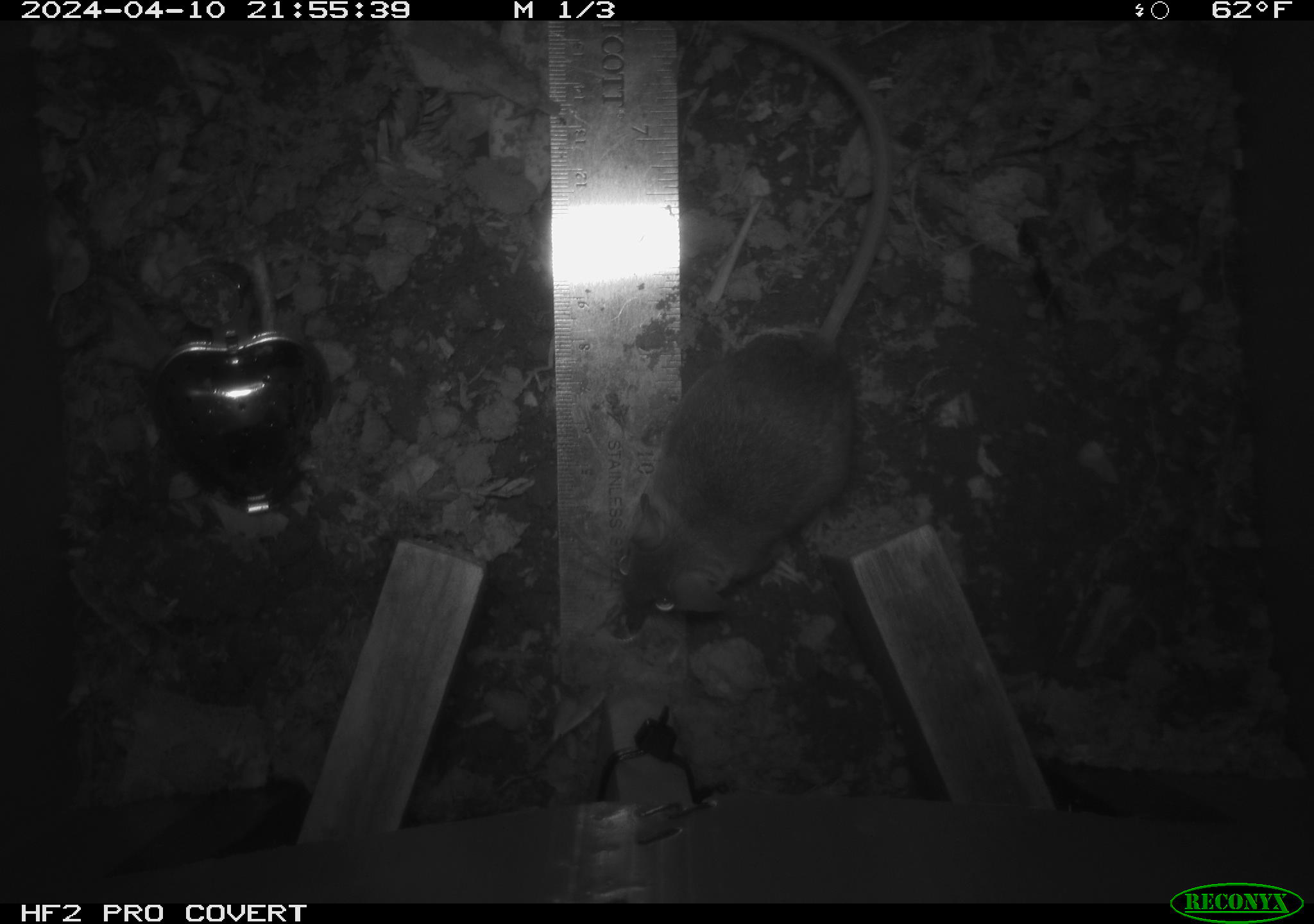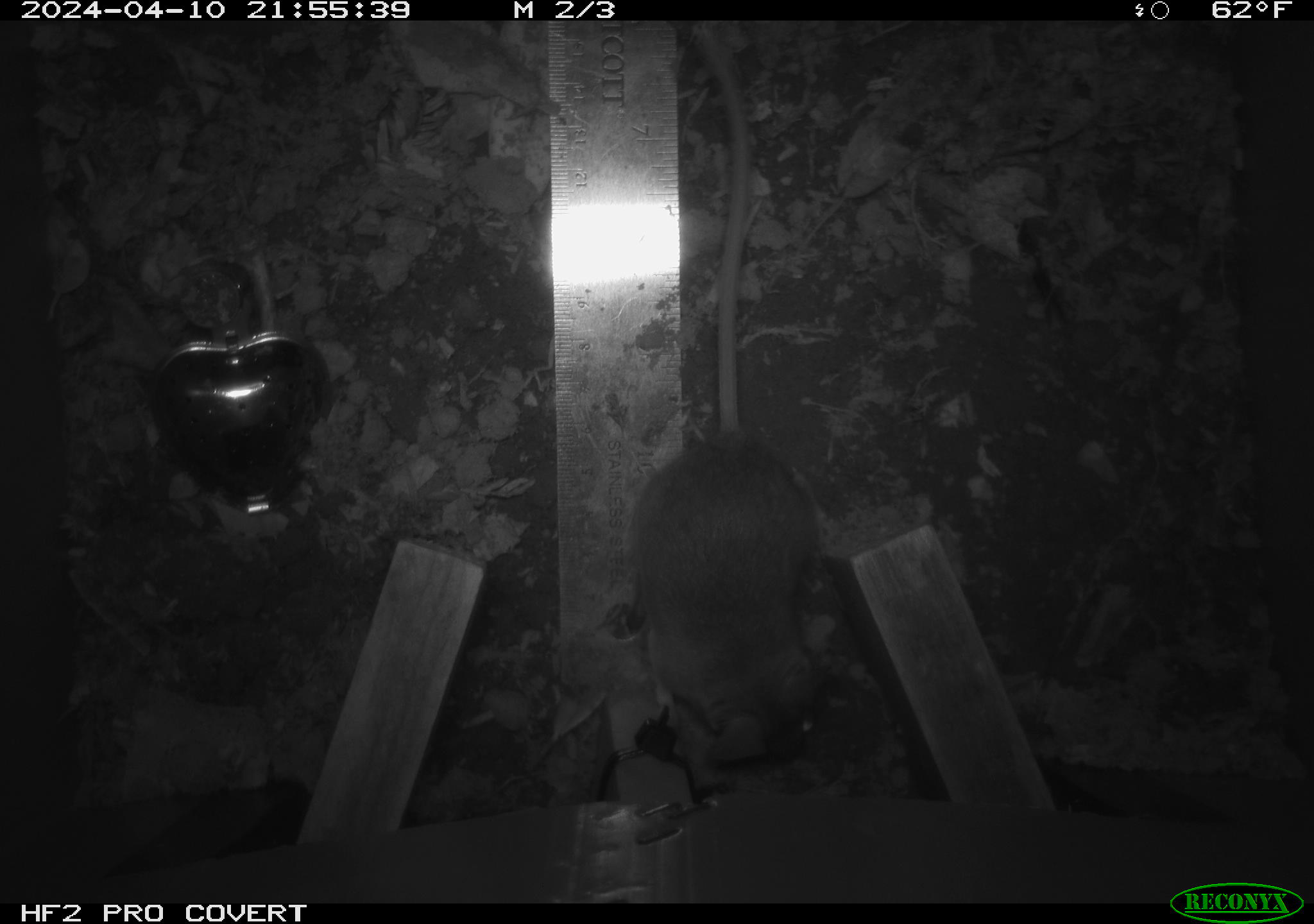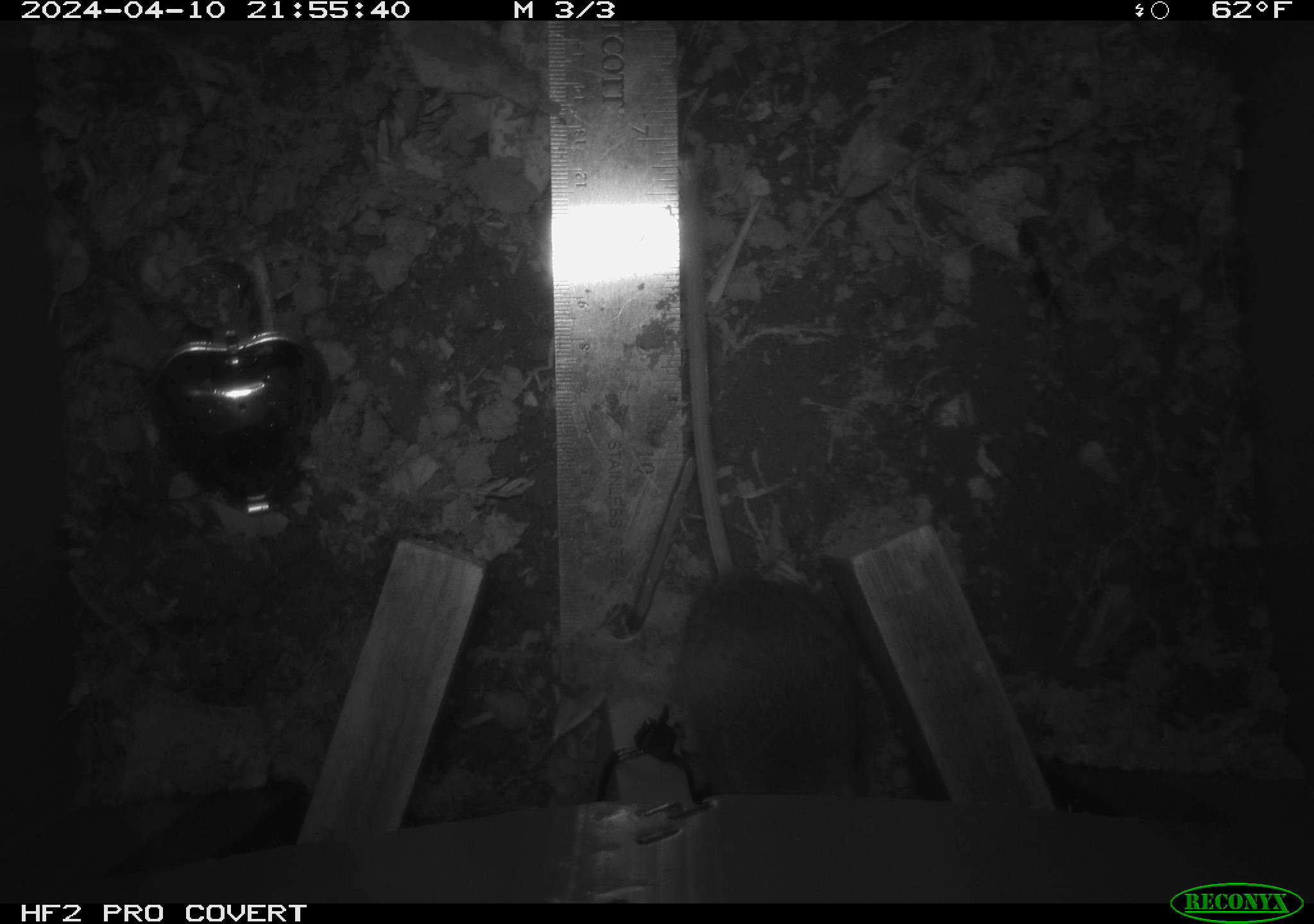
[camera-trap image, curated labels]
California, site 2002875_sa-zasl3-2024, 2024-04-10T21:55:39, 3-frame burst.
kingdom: Animalia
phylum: Chordata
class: Mammalia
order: Rodentia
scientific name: Rodentia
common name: rodent